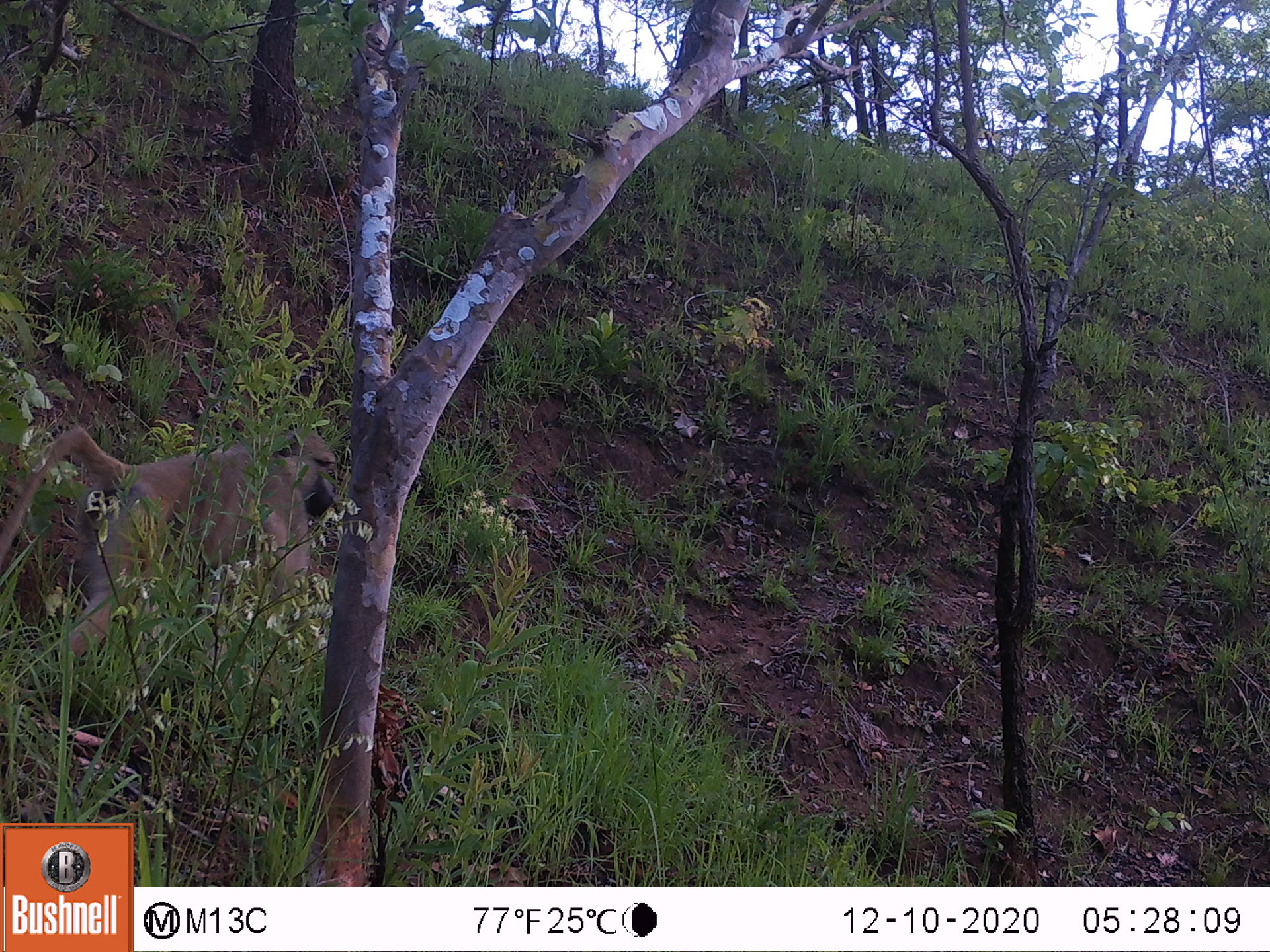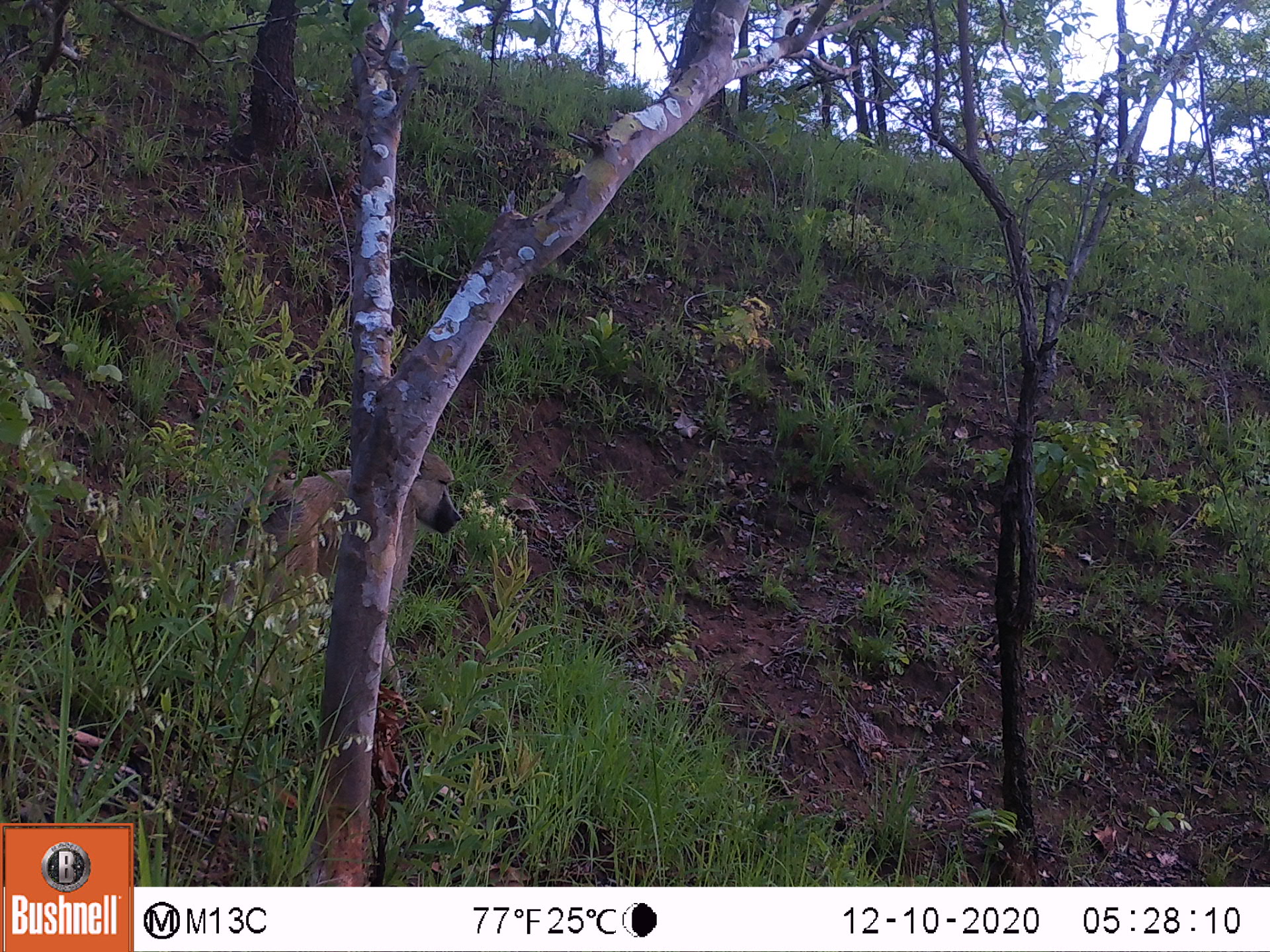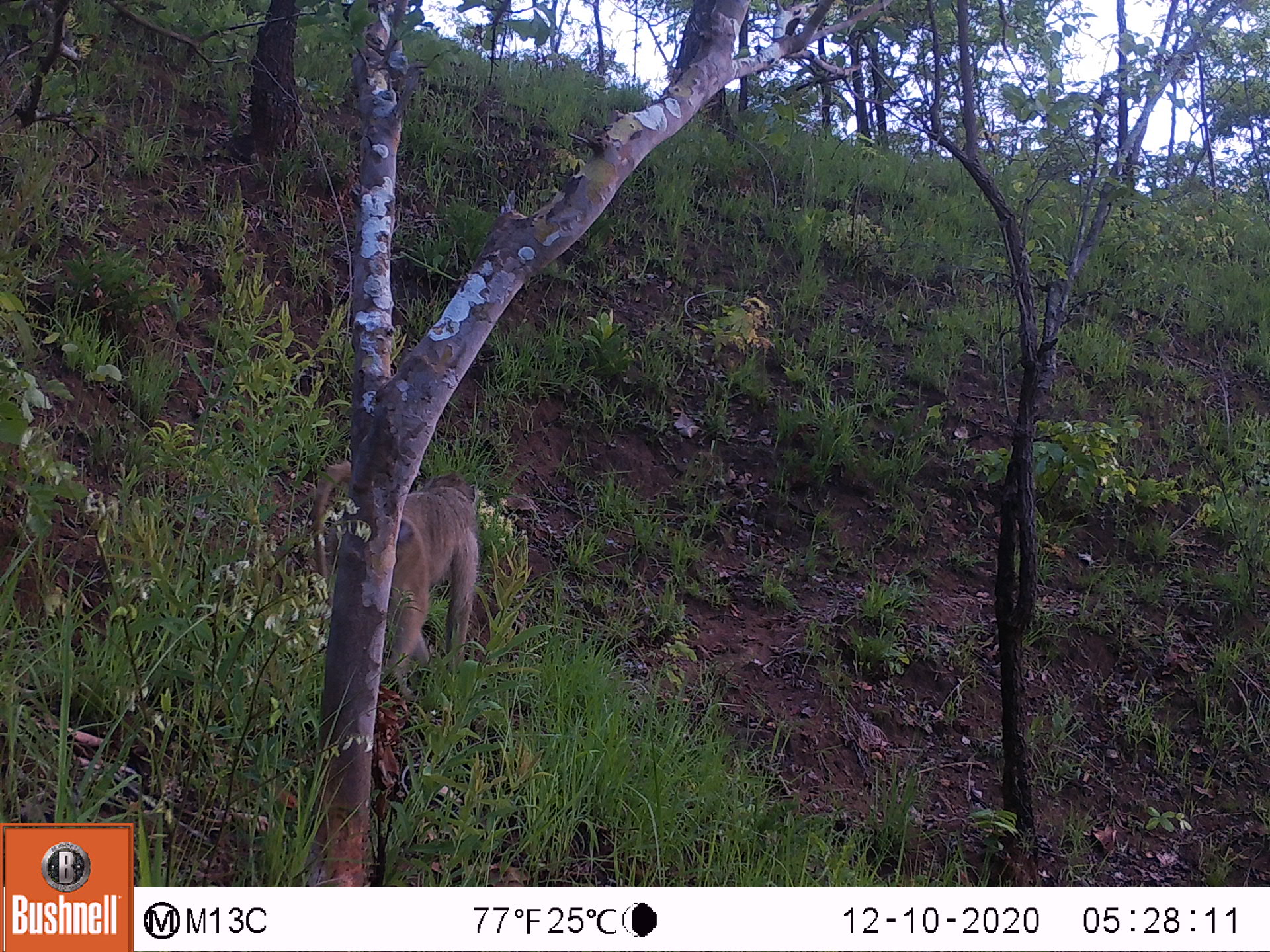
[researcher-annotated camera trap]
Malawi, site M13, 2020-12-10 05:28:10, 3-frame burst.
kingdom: Animalia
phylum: Chordata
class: Mammalia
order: Primates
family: Cercopithecidae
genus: Papio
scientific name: Papio cynocephalus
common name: yellow baboon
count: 1